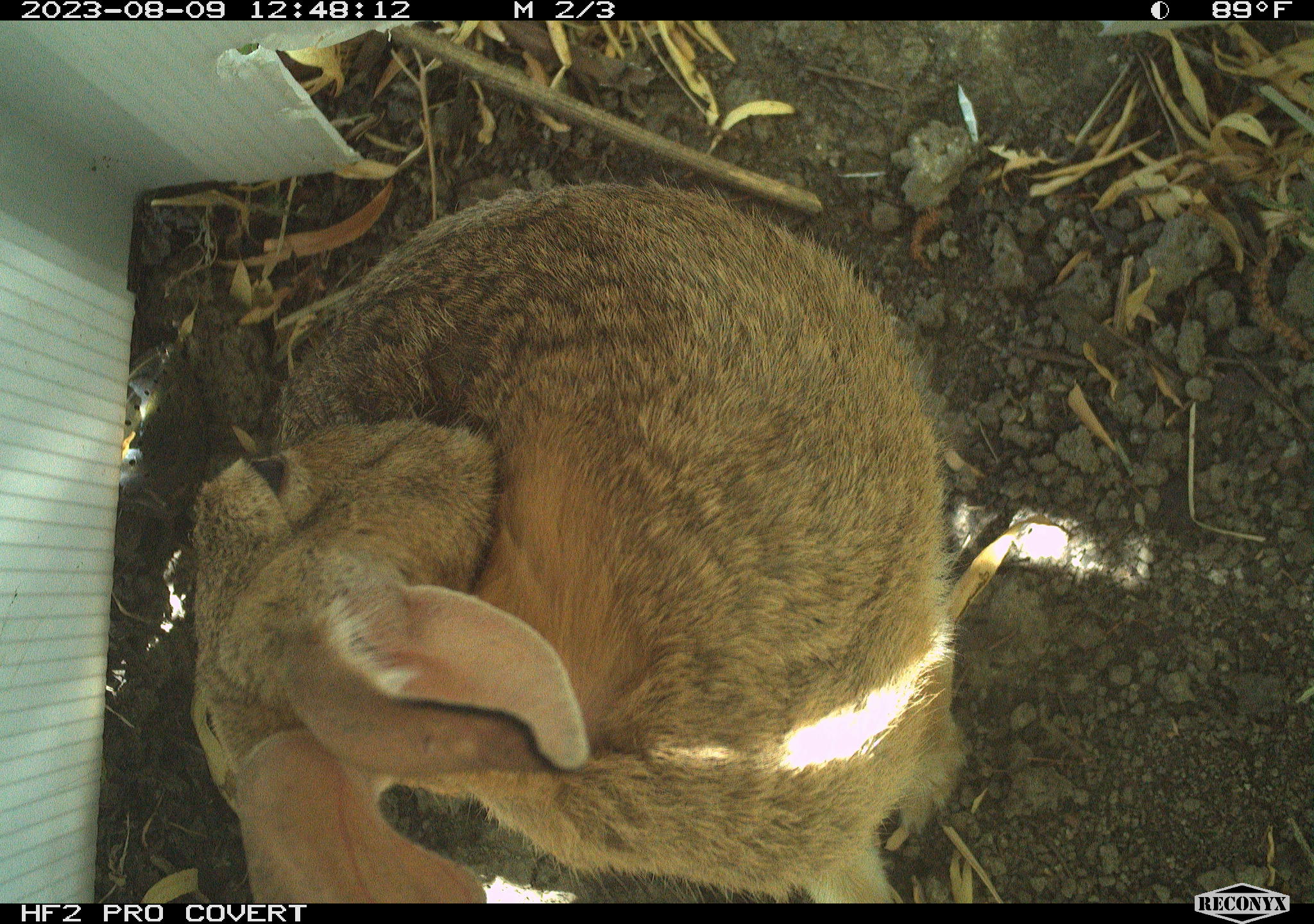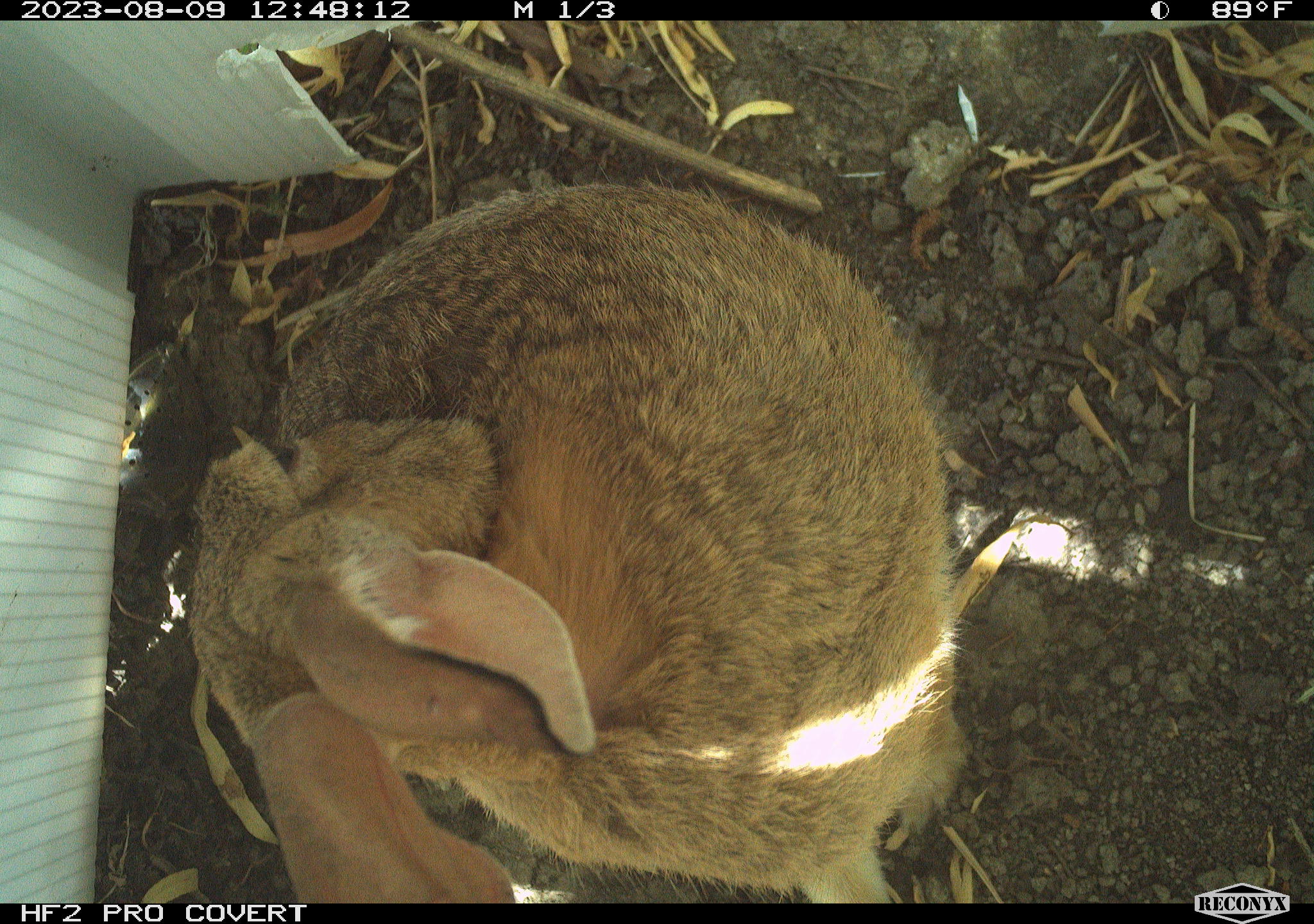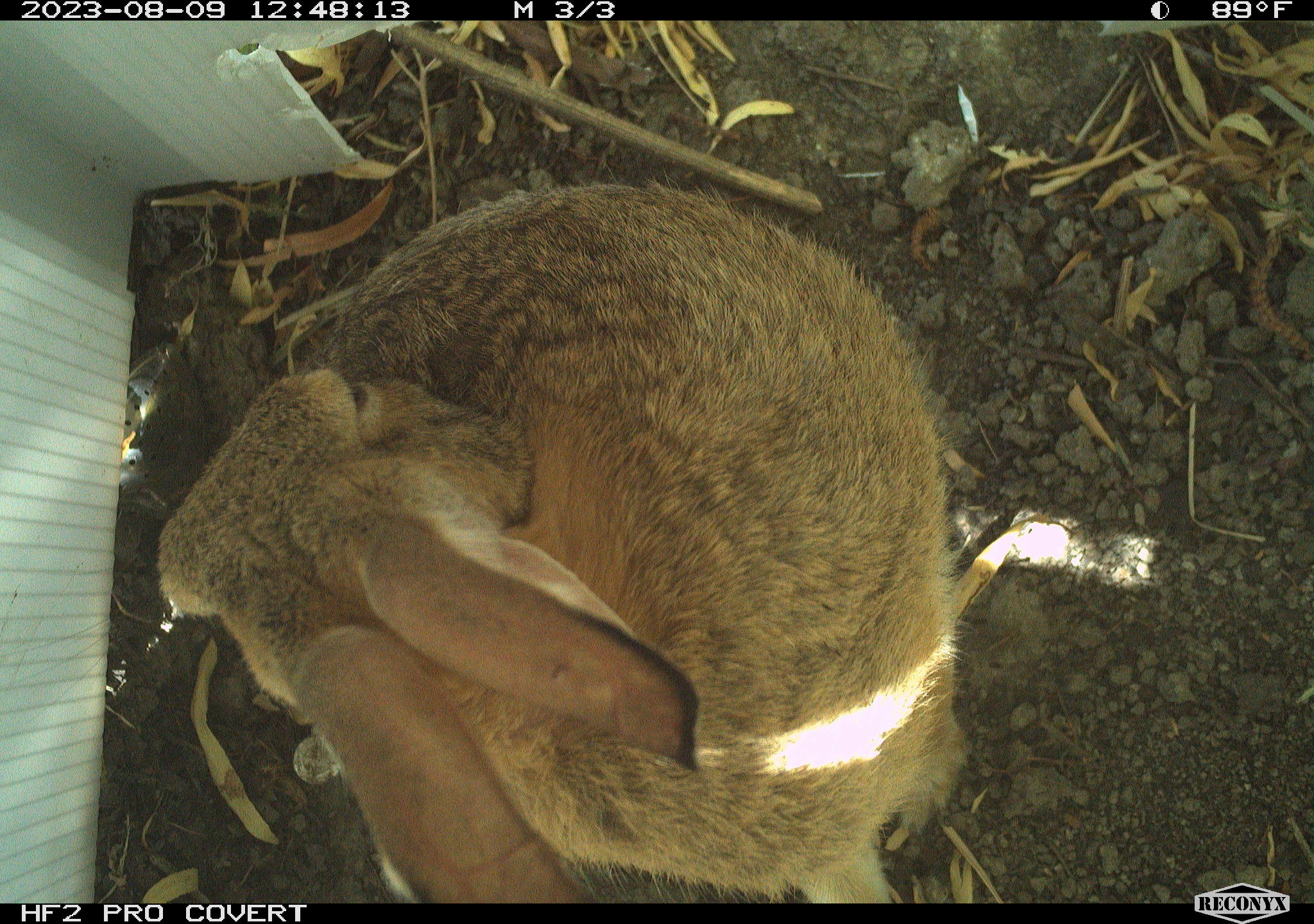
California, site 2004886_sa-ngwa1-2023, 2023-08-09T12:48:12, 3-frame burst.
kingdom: Animalia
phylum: Chordata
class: Mammalia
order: Lagomorpha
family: Leporidae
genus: Sylvilagus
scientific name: Sylvilagus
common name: cottontail rabbits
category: sylvilagus species